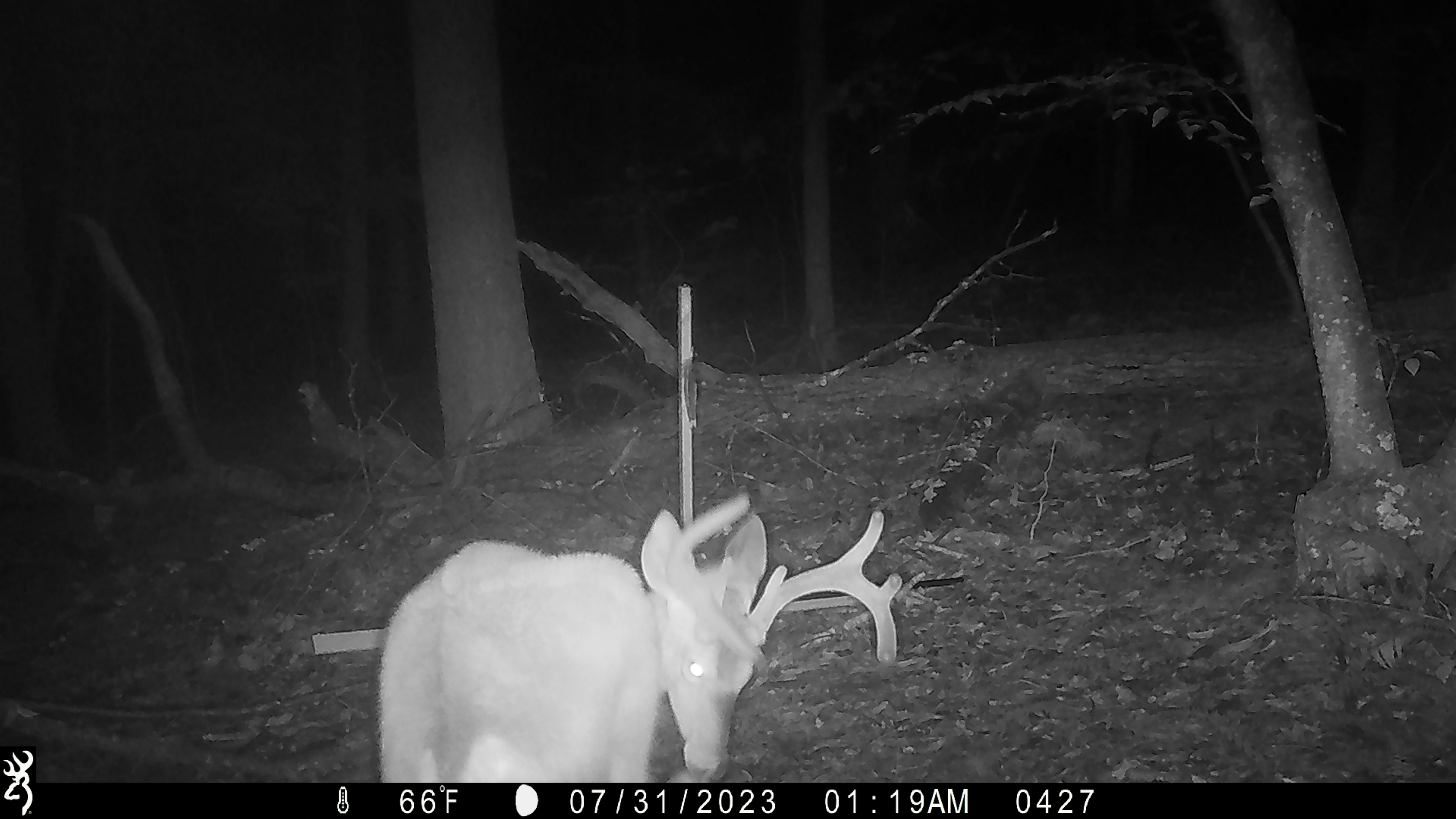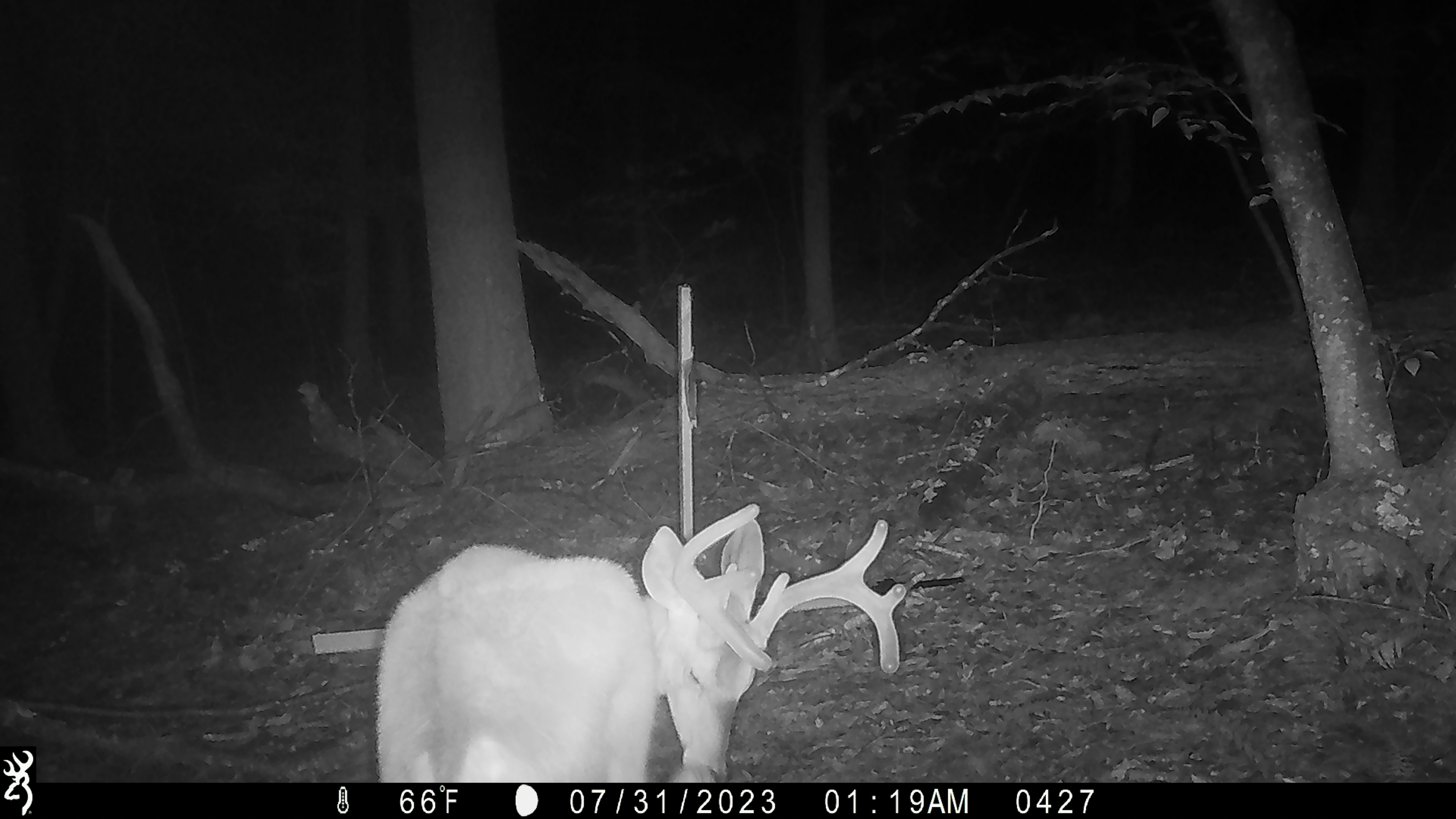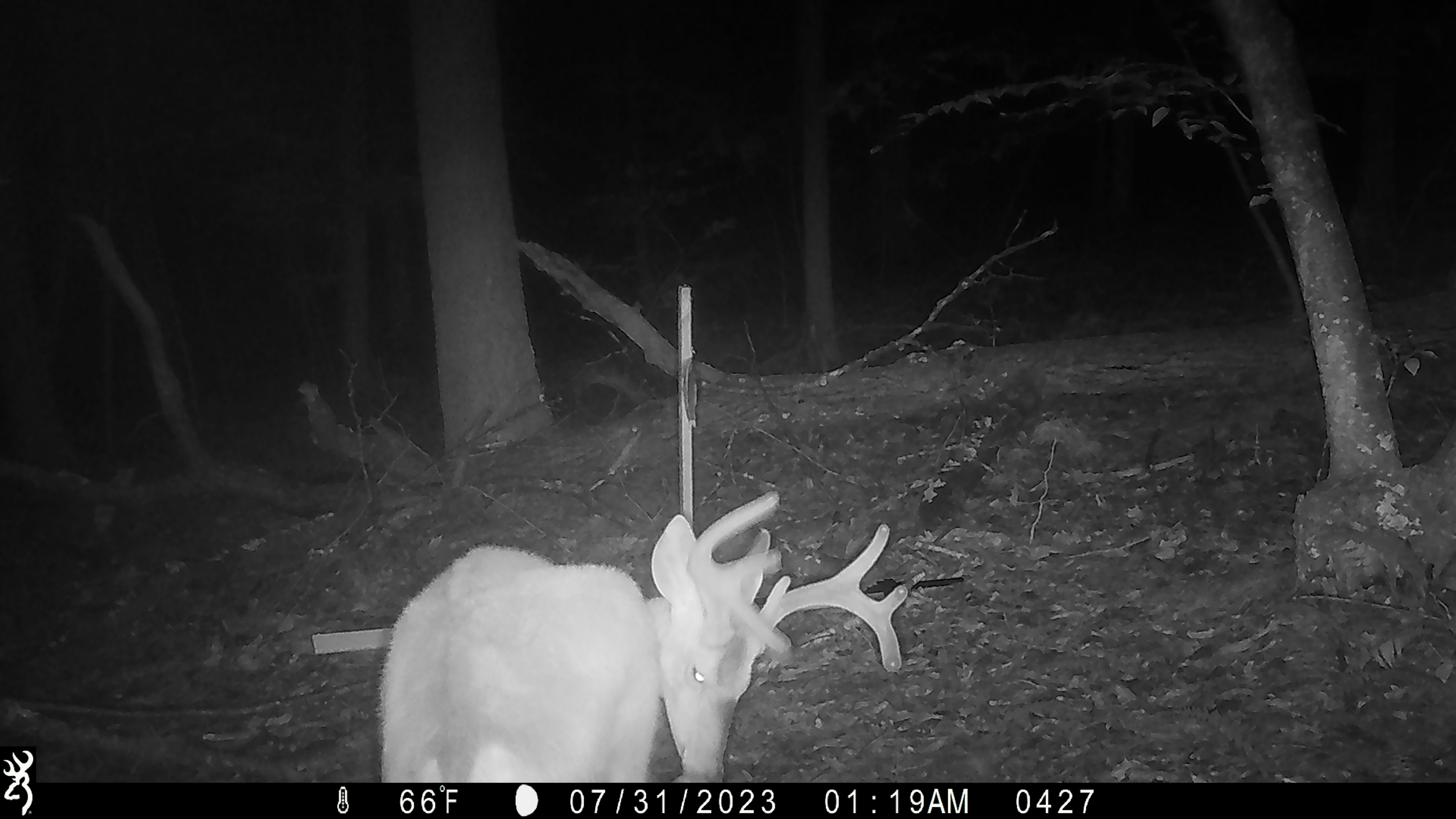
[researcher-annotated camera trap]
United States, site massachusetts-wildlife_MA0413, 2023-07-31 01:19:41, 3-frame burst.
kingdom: Animalia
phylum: Chordata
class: Mammalia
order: Artiodactyla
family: Cervidae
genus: Odocoileus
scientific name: Odocoileus virginianus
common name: white-tailed deer